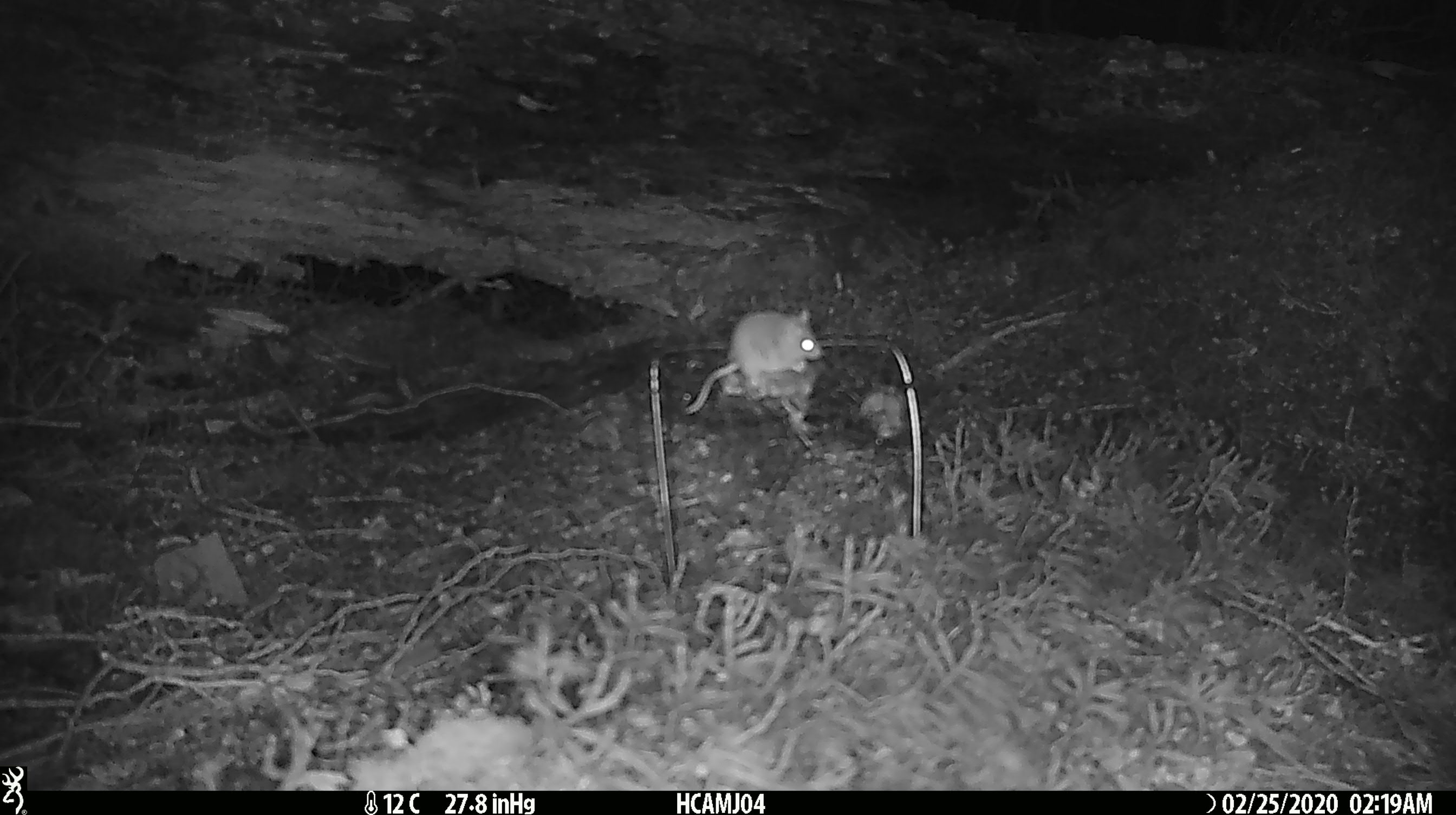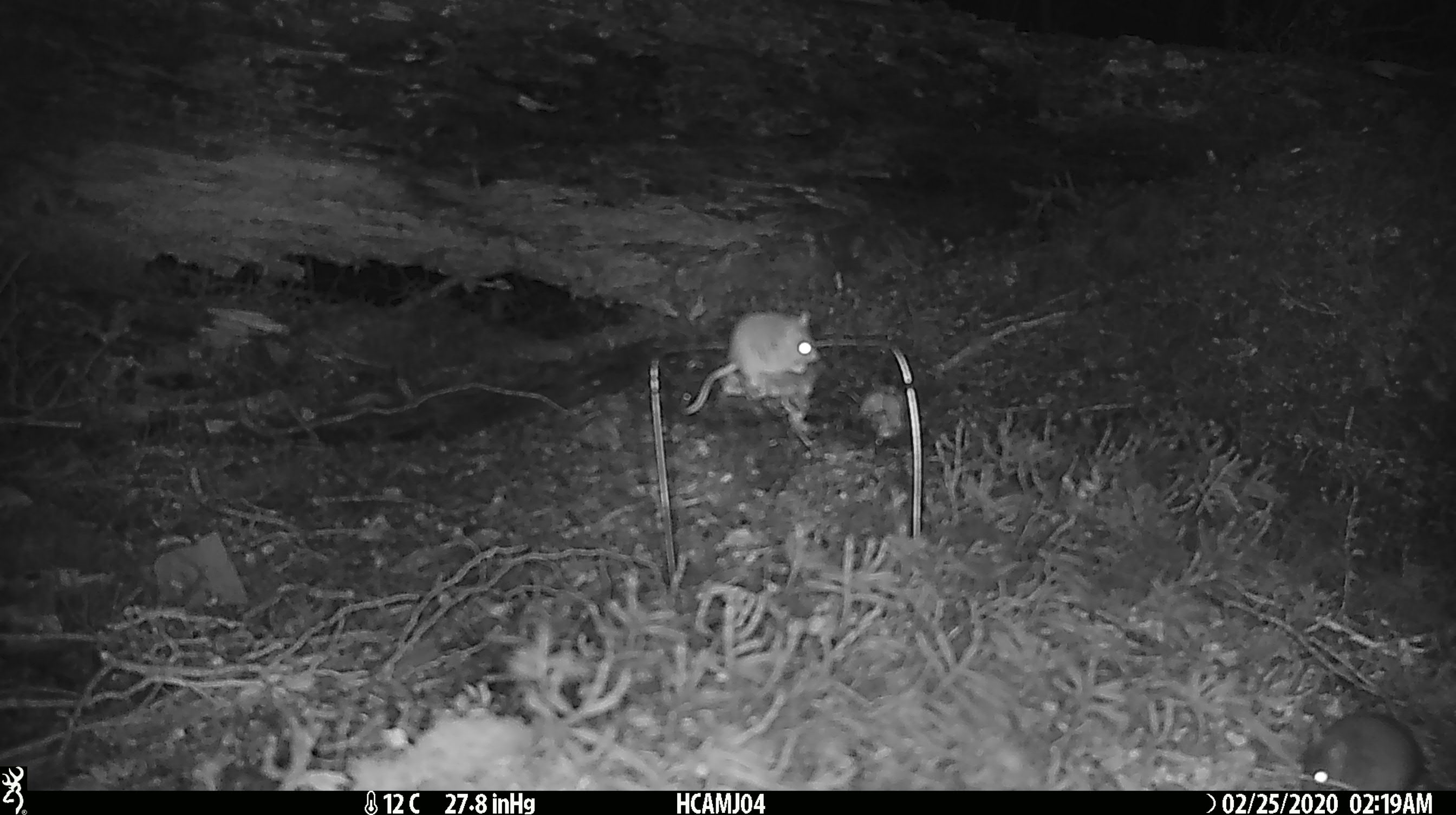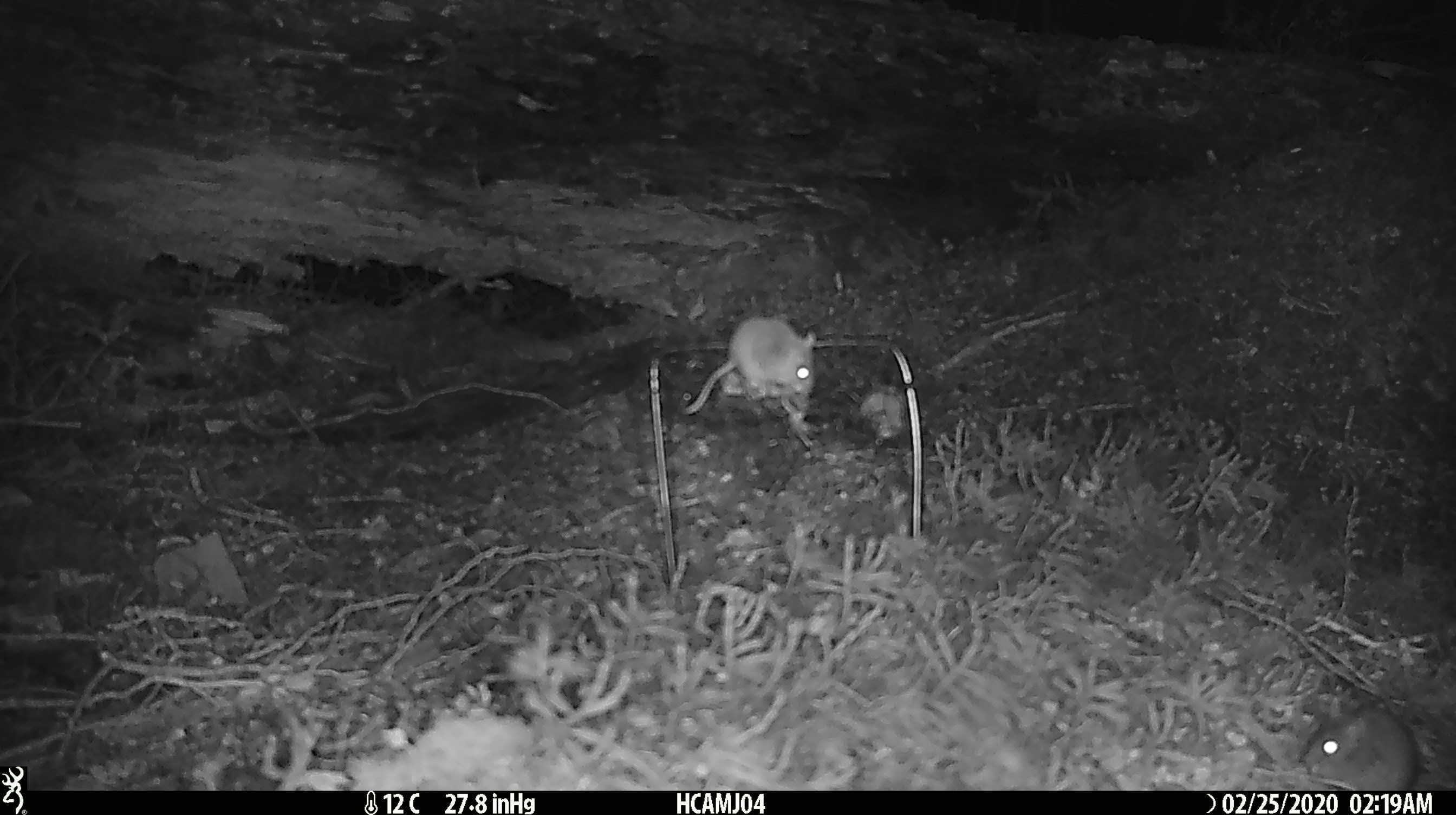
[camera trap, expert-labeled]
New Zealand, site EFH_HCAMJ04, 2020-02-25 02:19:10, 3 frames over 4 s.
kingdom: Animalia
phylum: Chordata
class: Mammalia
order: Rodentia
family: Muridae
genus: Mus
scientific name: Mus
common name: mouse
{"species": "mouse (Mus)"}